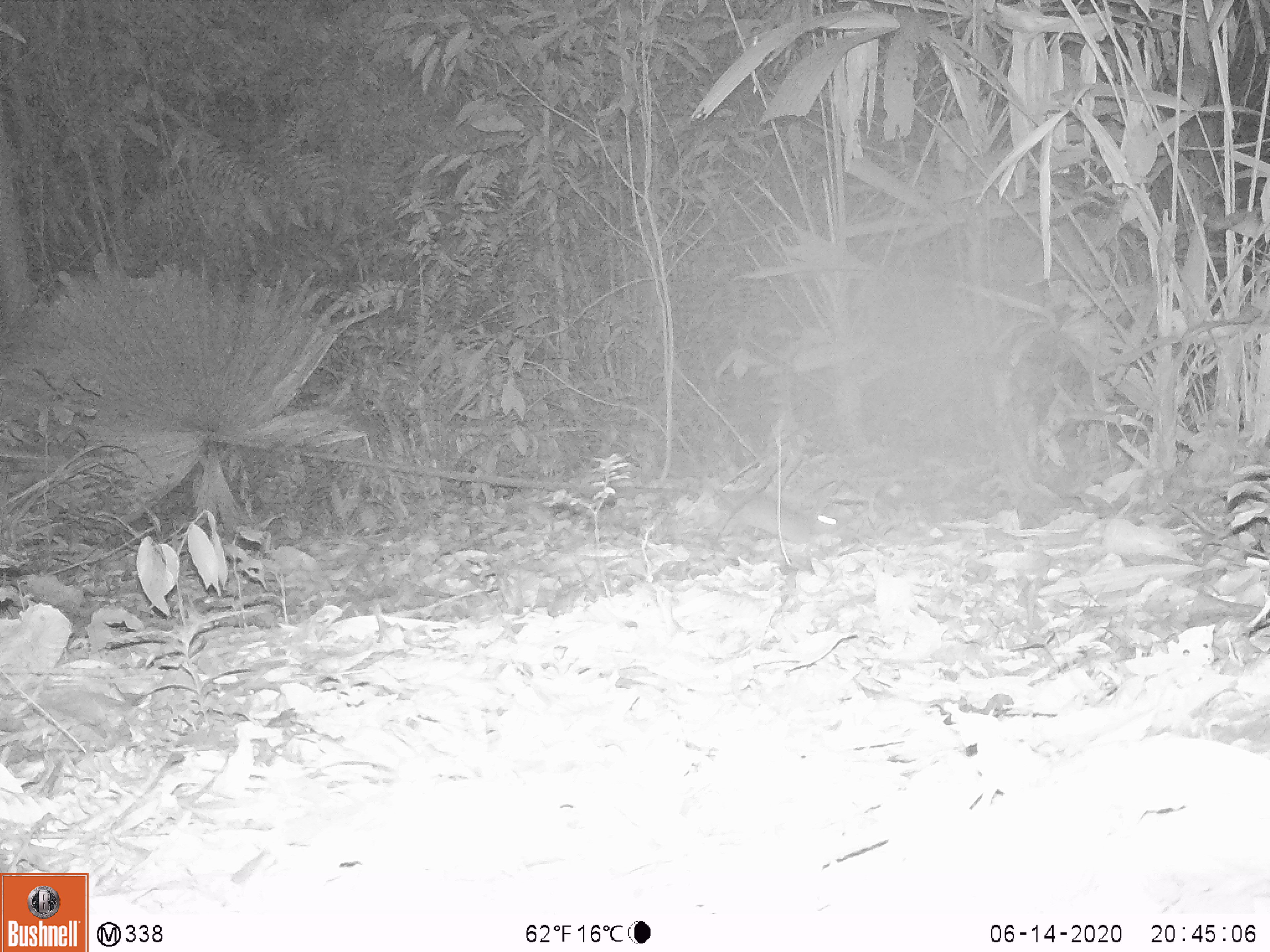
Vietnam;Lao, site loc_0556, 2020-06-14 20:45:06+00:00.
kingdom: Animalia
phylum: Chordata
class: Mammalia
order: Rodentia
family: Muridae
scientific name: Muridae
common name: old-world mice and rats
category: unidentified murid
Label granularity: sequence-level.